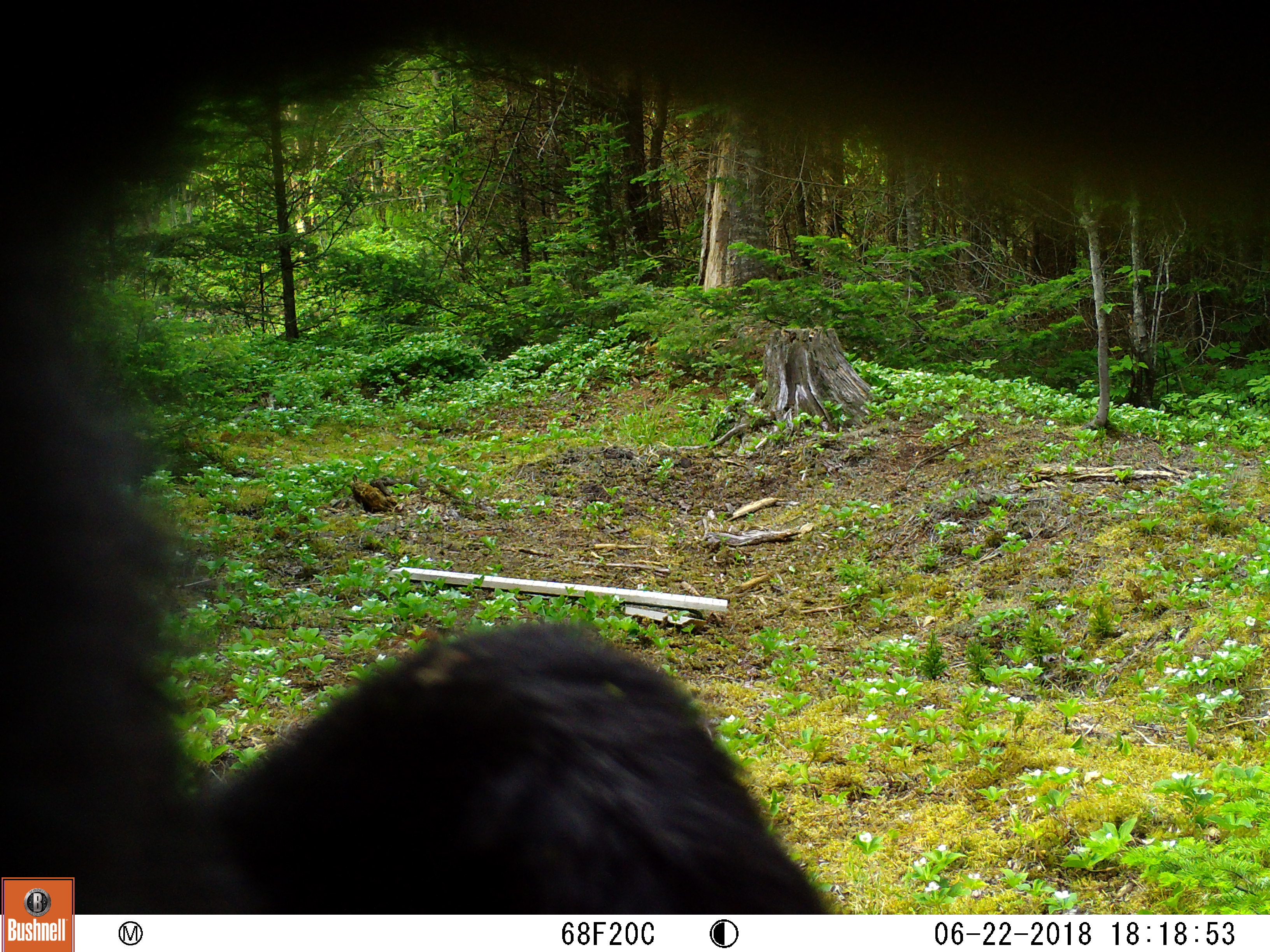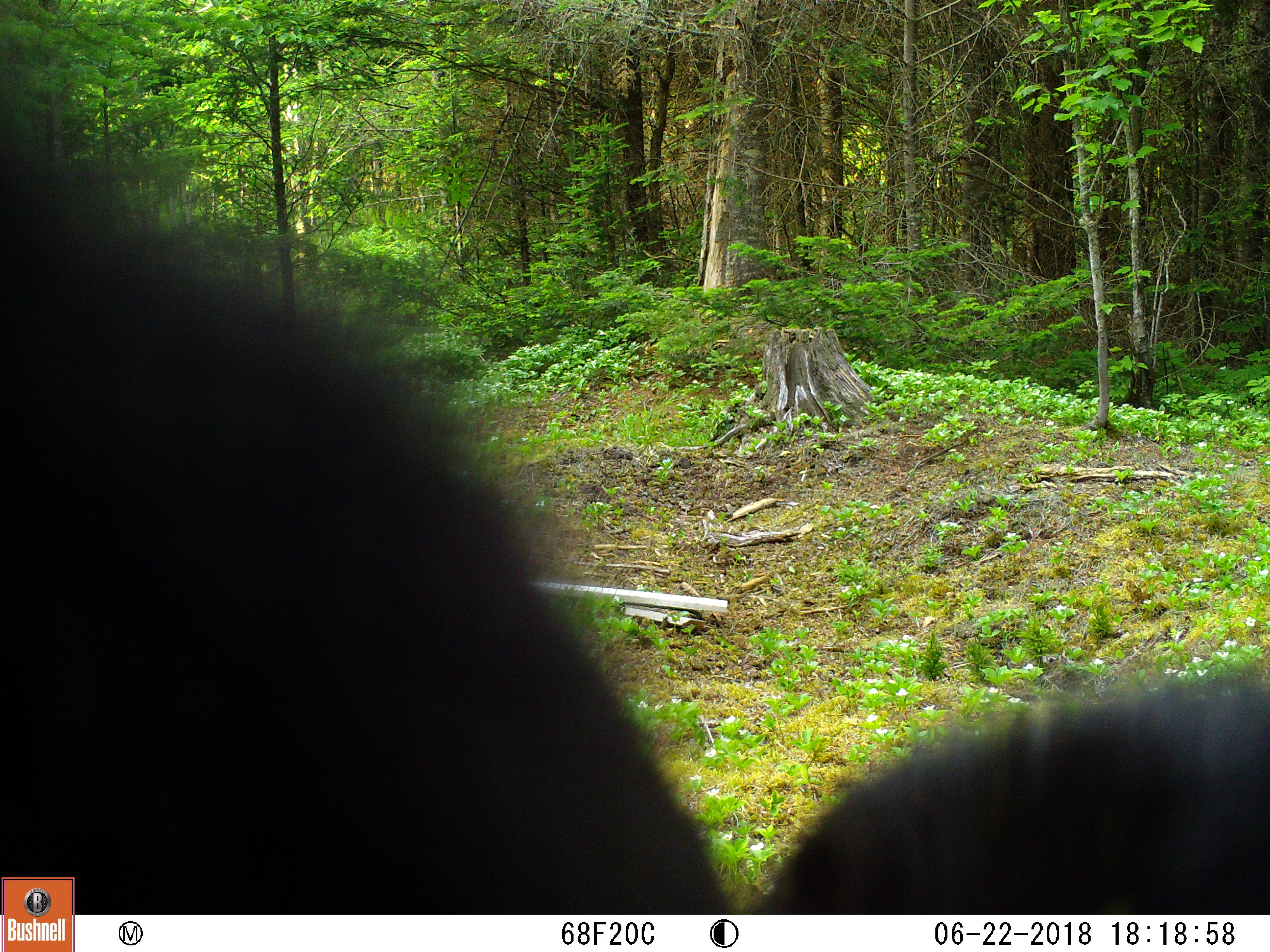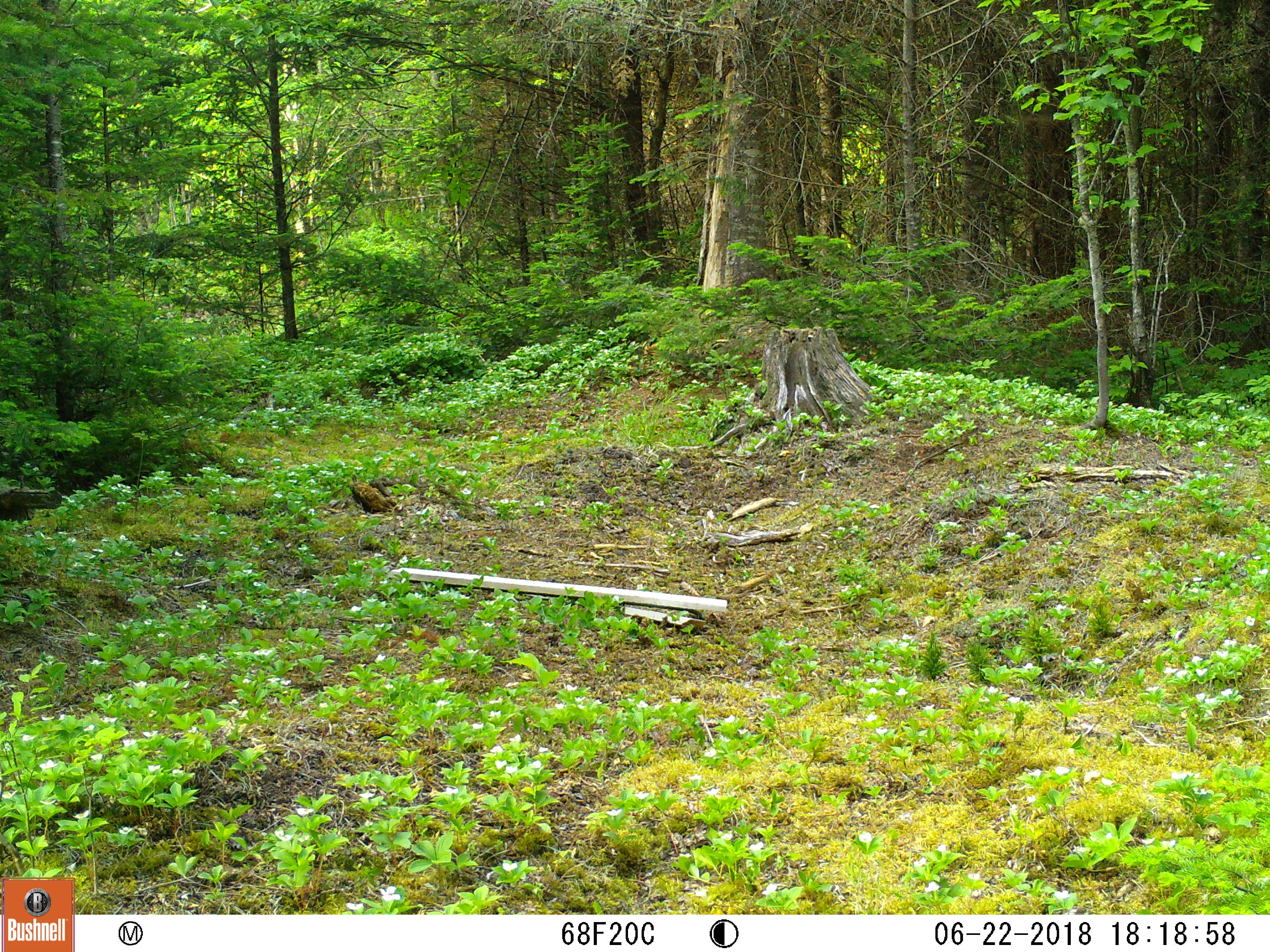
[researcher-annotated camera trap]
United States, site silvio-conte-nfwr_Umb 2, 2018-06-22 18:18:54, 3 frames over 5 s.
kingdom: Animalia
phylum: Chordata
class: Mammalia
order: Carnivora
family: Ursidae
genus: Ursus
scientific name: Ursus americanus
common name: black bear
Black bear (Ursus americanus).